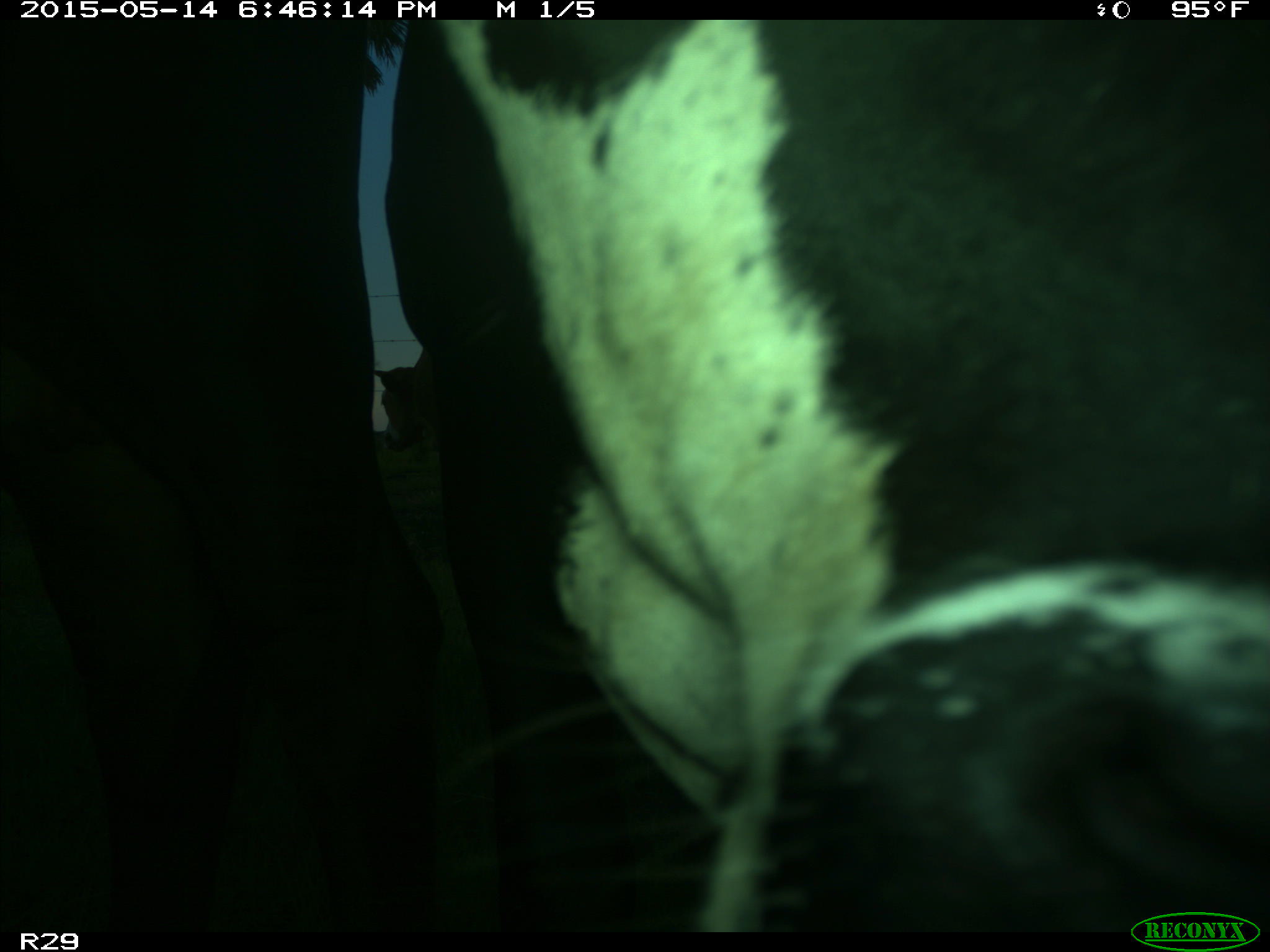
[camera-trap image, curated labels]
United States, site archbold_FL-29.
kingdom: Animalia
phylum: Chordata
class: Mammalia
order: Artiodactyla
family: Bovidae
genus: Bos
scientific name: Bos taurus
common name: domestic cow